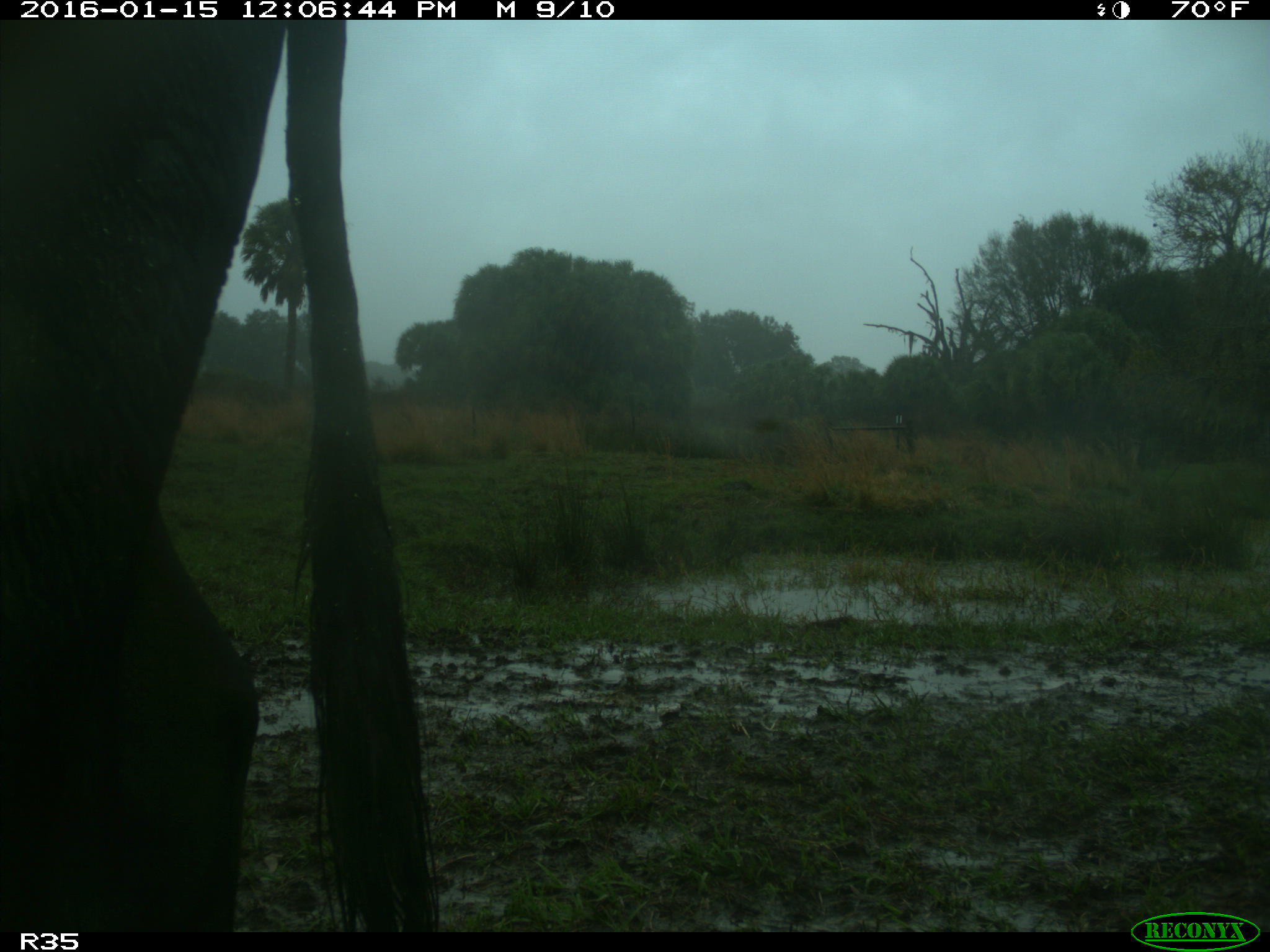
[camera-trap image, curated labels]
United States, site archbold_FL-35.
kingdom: Animalia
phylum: Chordata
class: Mammalia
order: Artiodactyla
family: Bovidae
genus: Bos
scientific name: Bos taurus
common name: domestic cow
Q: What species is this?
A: Bos taurus (domestic cow).